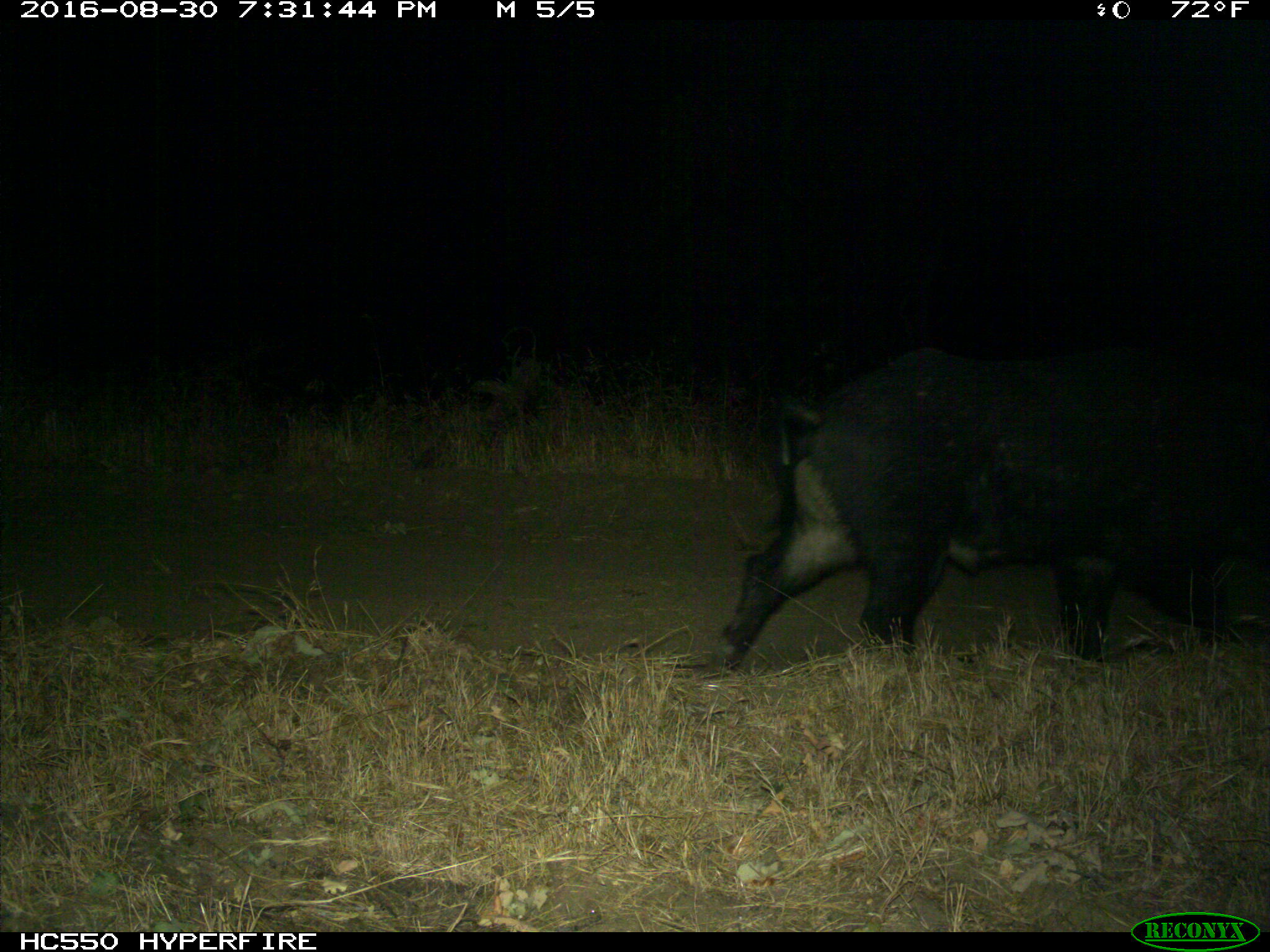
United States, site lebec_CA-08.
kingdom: Animalia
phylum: Chordata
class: Mammalia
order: Artiodactyla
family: Suidae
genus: Sus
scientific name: Sus scrofa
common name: wild boar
Sus scrofa (wild boar).